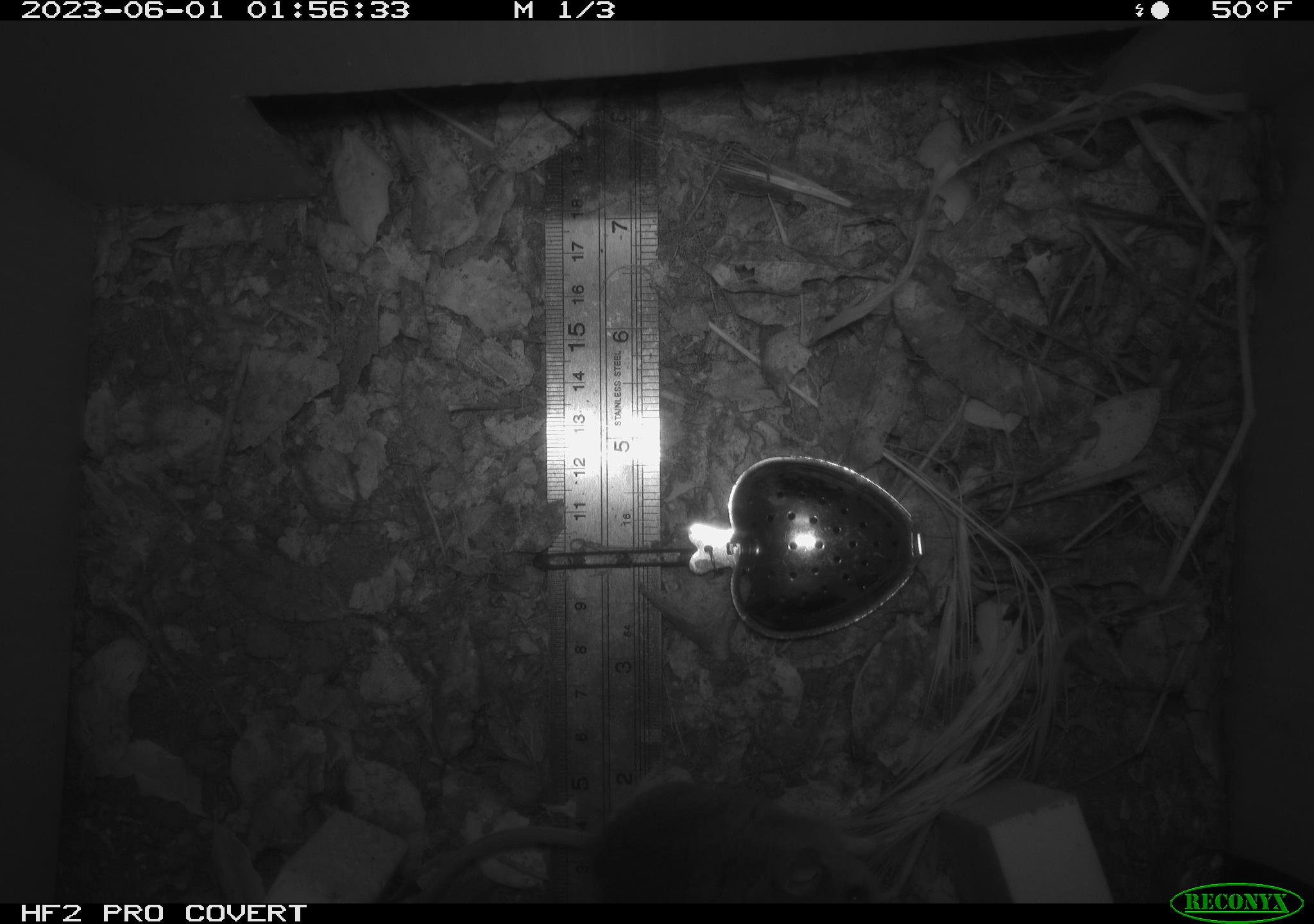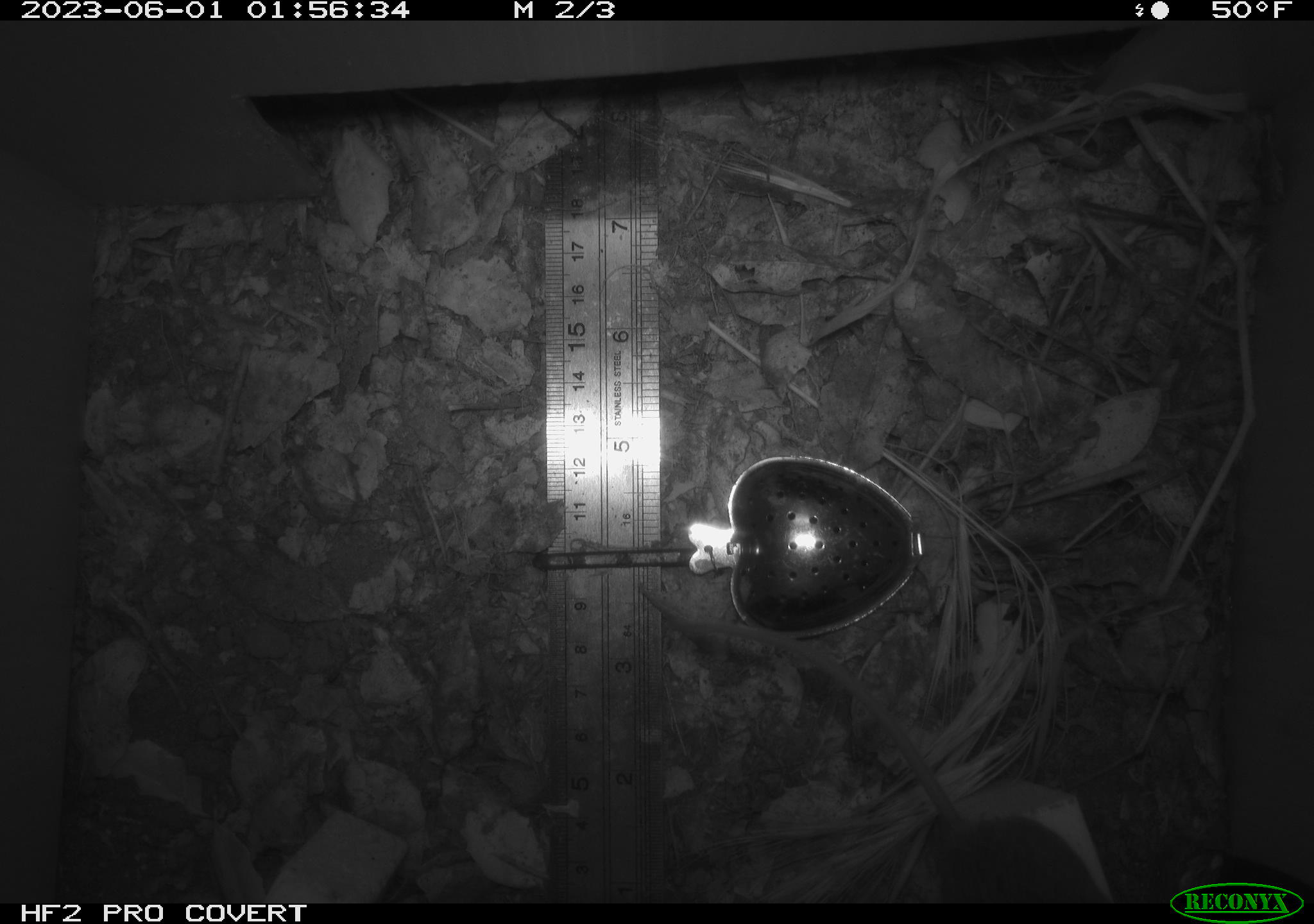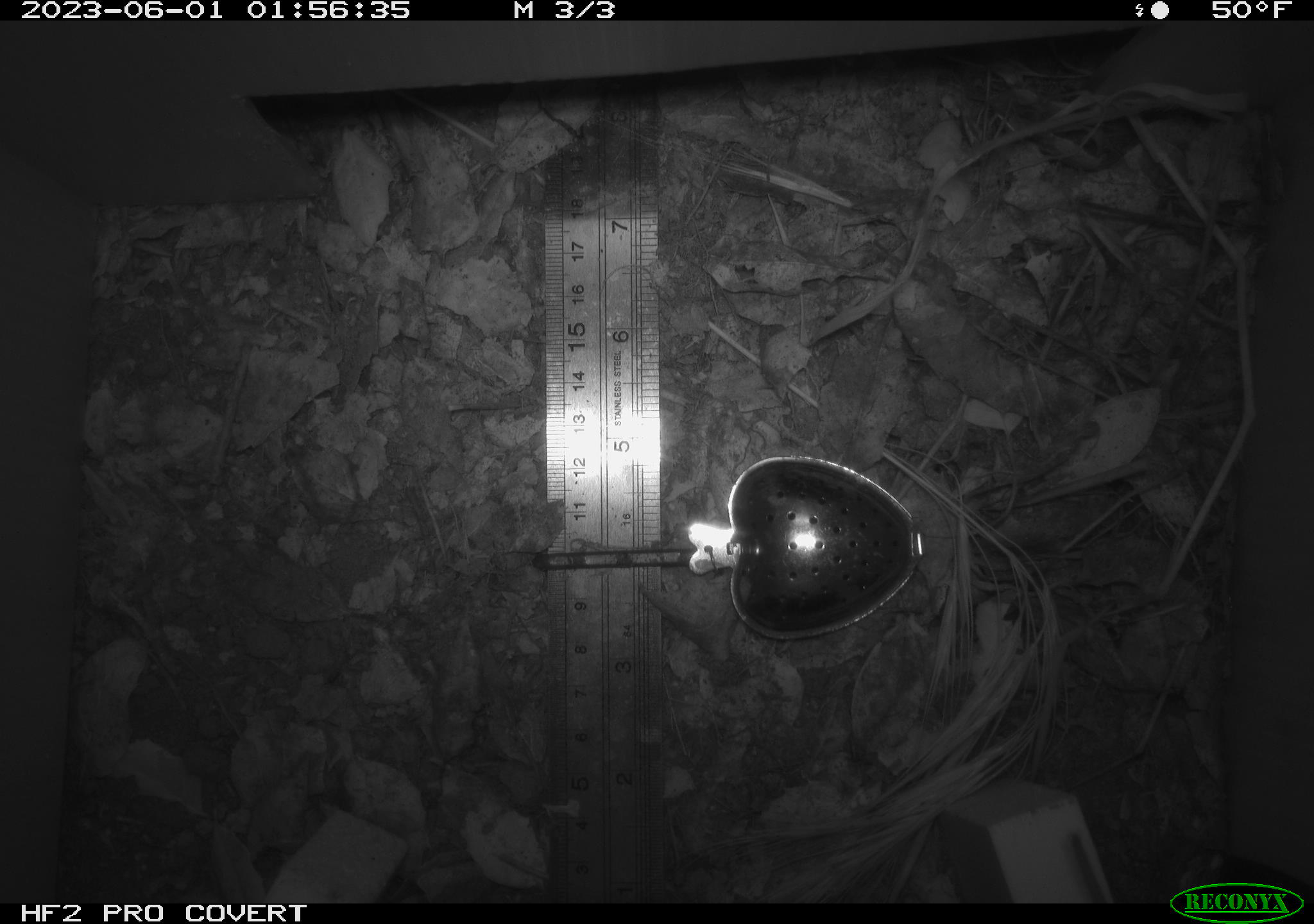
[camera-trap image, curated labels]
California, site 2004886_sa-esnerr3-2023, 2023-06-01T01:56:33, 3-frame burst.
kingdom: Animalia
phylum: Chordata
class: Mammalia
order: Rodentia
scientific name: Rodentia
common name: mouse species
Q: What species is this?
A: Mouse species (Rodentia).